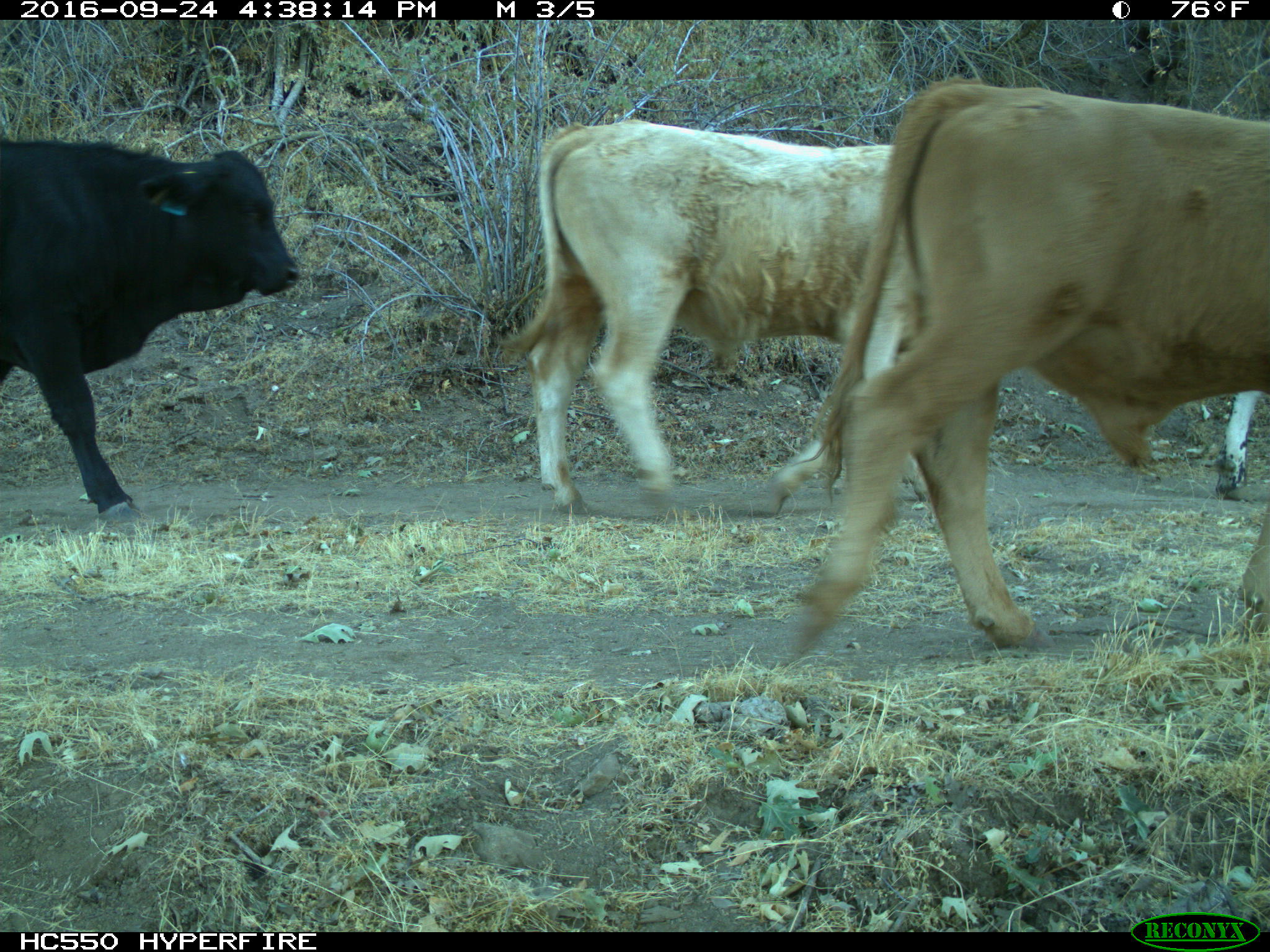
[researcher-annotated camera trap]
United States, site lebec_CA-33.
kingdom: Animalia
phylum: Chordata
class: Mammalia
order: Artiodactyla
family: Bovidae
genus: Bos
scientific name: Bos taurus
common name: domestic cow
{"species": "Bos taurus (domestic cow)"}